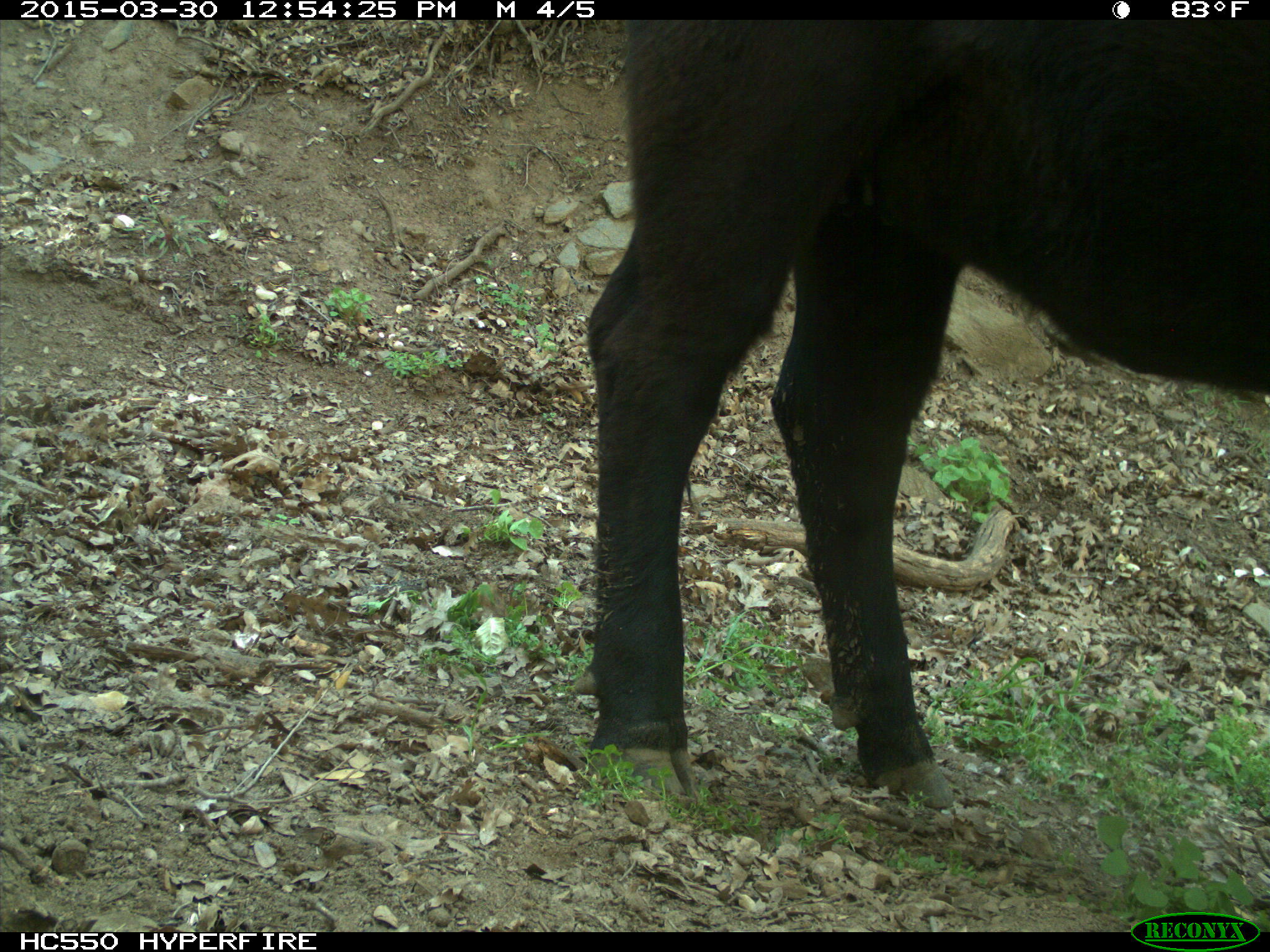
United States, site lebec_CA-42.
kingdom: Animalia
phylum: Chordata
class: Mammalia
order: Artiodactyla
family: Bovidae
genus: Bos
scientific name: Bos taurus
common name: domestic cow